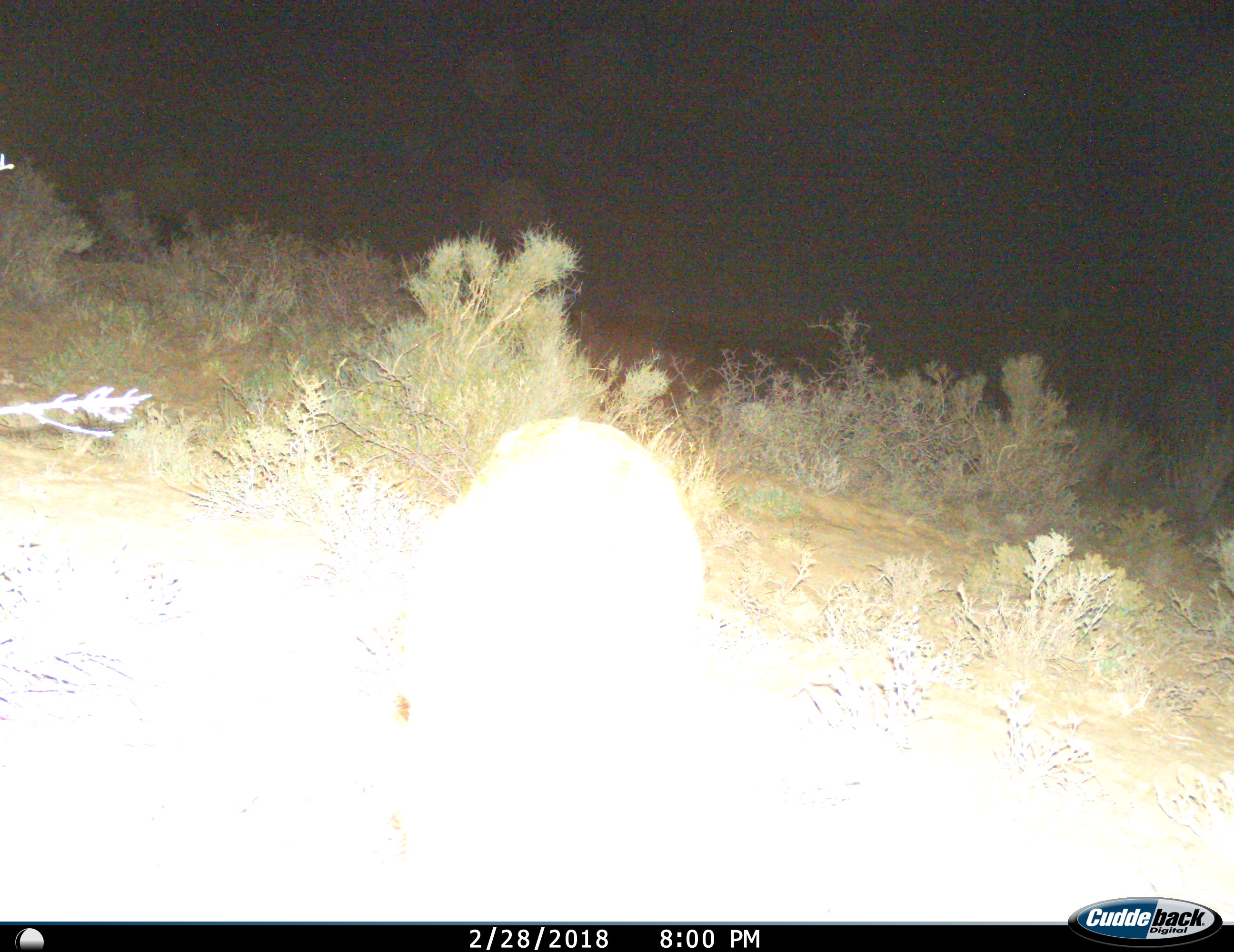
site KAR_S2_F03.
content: unidentified animal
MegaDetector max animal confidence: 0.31